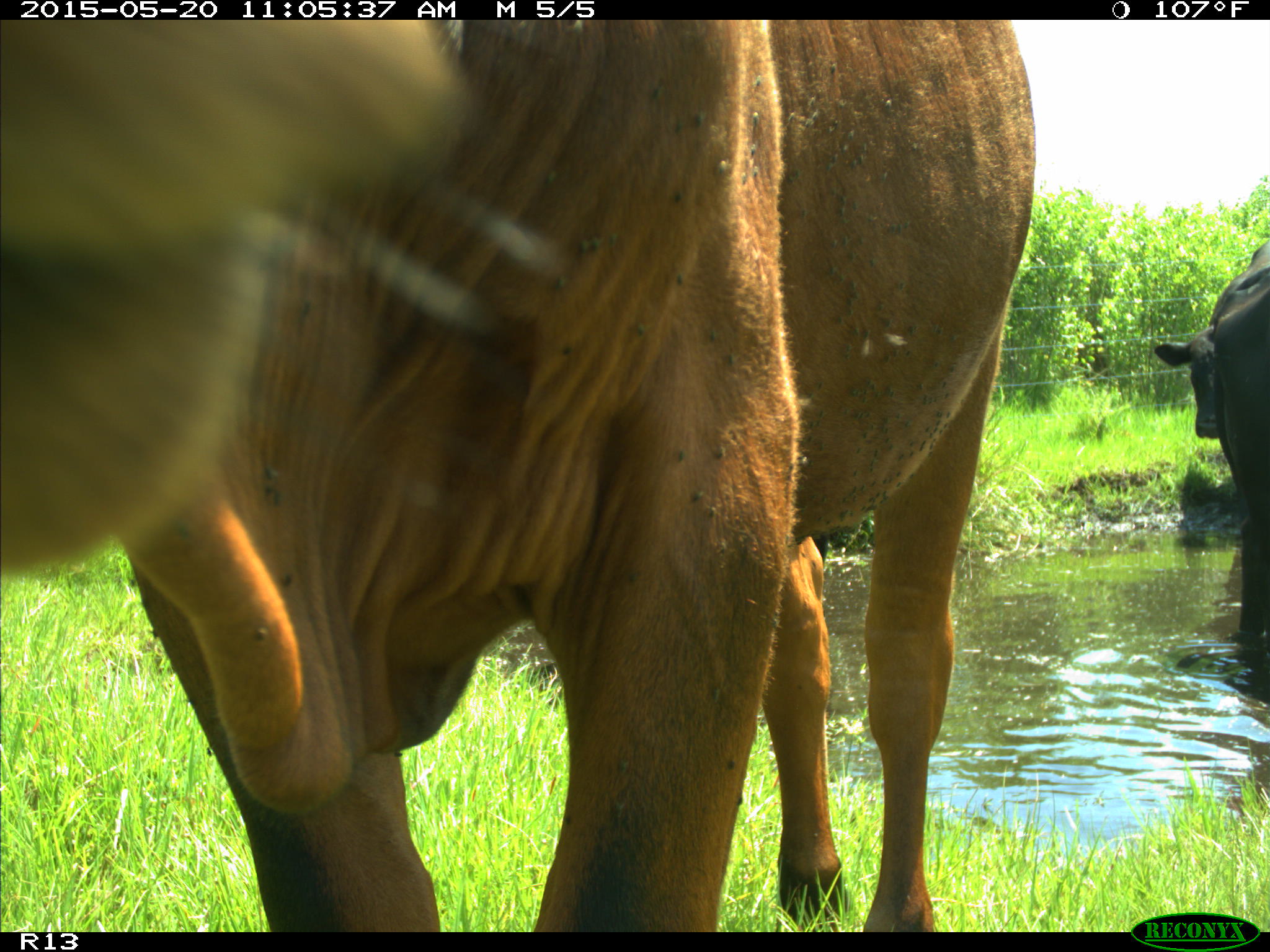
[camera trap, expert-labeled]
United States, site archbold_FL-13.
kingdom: Animalia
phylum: Chordata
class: Mammalia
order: Artiodactyla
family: Bovidae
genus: Bos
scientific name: Bos taurus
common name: domestic cow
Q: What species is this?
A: Bos taurus (domestic cow).